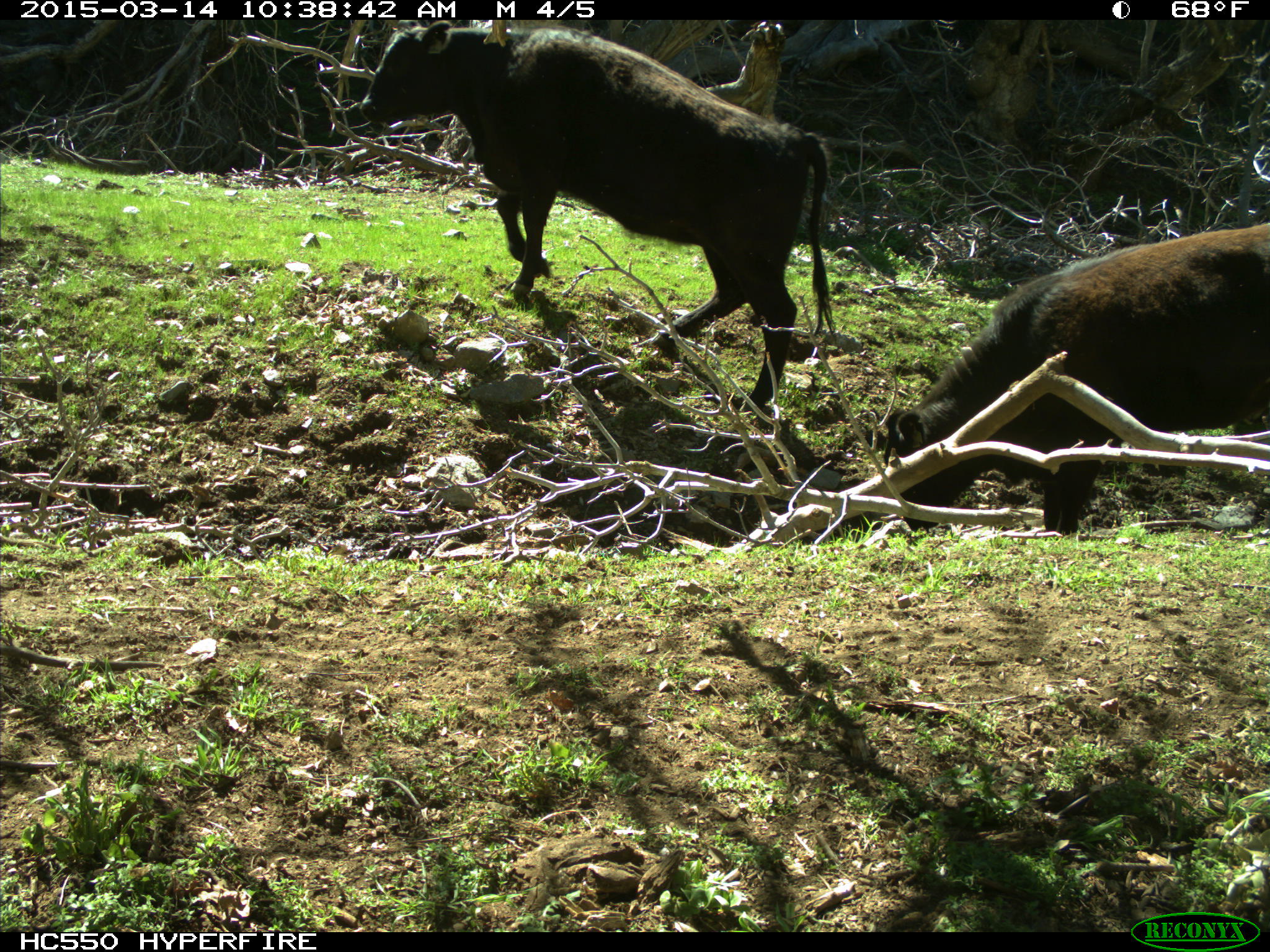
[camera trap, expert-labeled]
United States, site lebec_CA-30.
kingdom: Animalia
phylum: Chordata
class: Mammalia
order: Artiodactyla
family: Bovidae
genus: Bos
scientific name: Bos taurus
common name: domestic cow